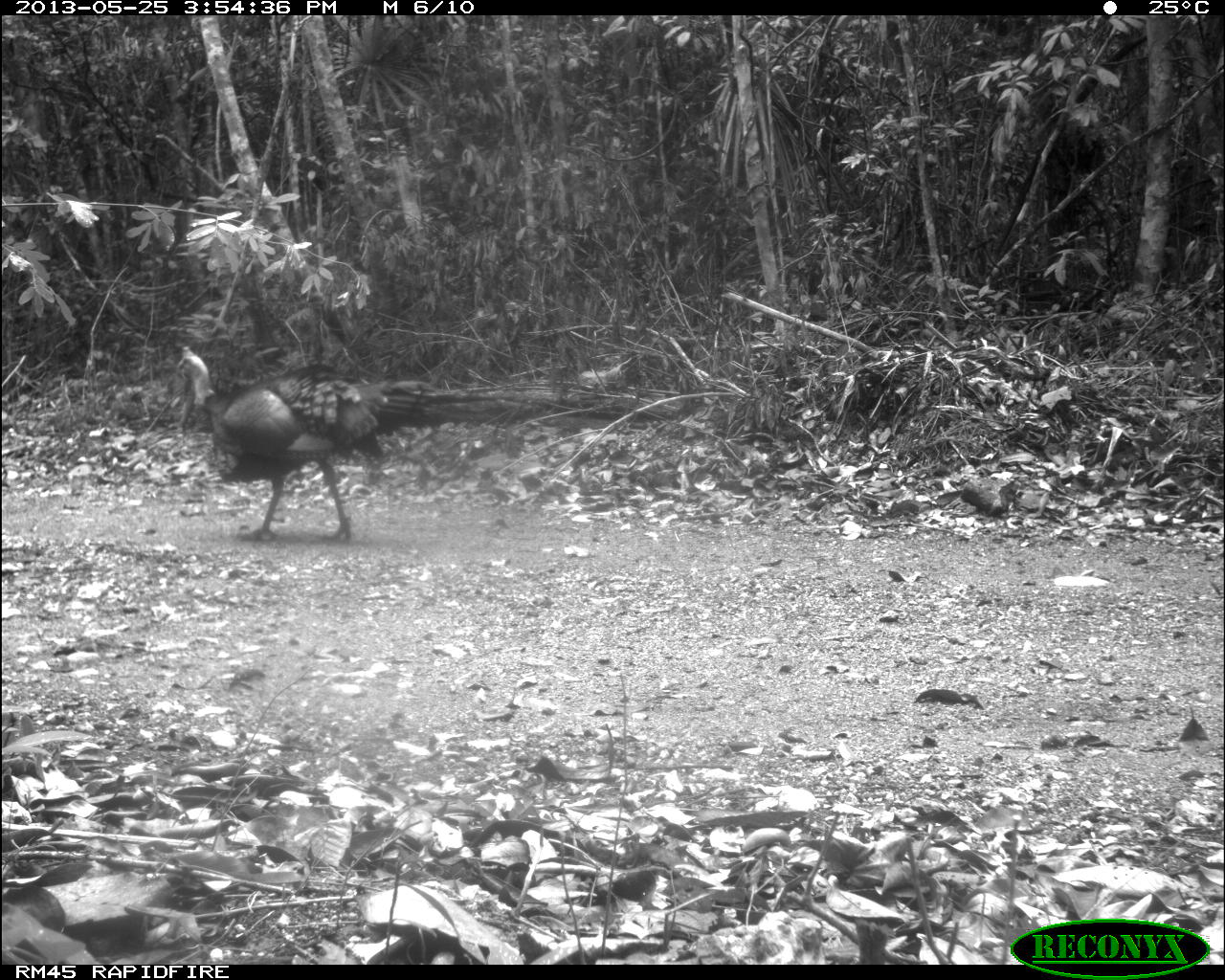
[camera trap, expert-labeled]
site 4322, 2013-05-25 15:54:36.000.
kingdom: Animalia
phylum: Chordata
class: Aves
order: Galliformes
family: Phasianidae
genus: Meleagris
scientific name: Meleagris ocellata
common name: ocellated turkey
Meleagris ocellata (ocellated turkey), count 1, sex male.